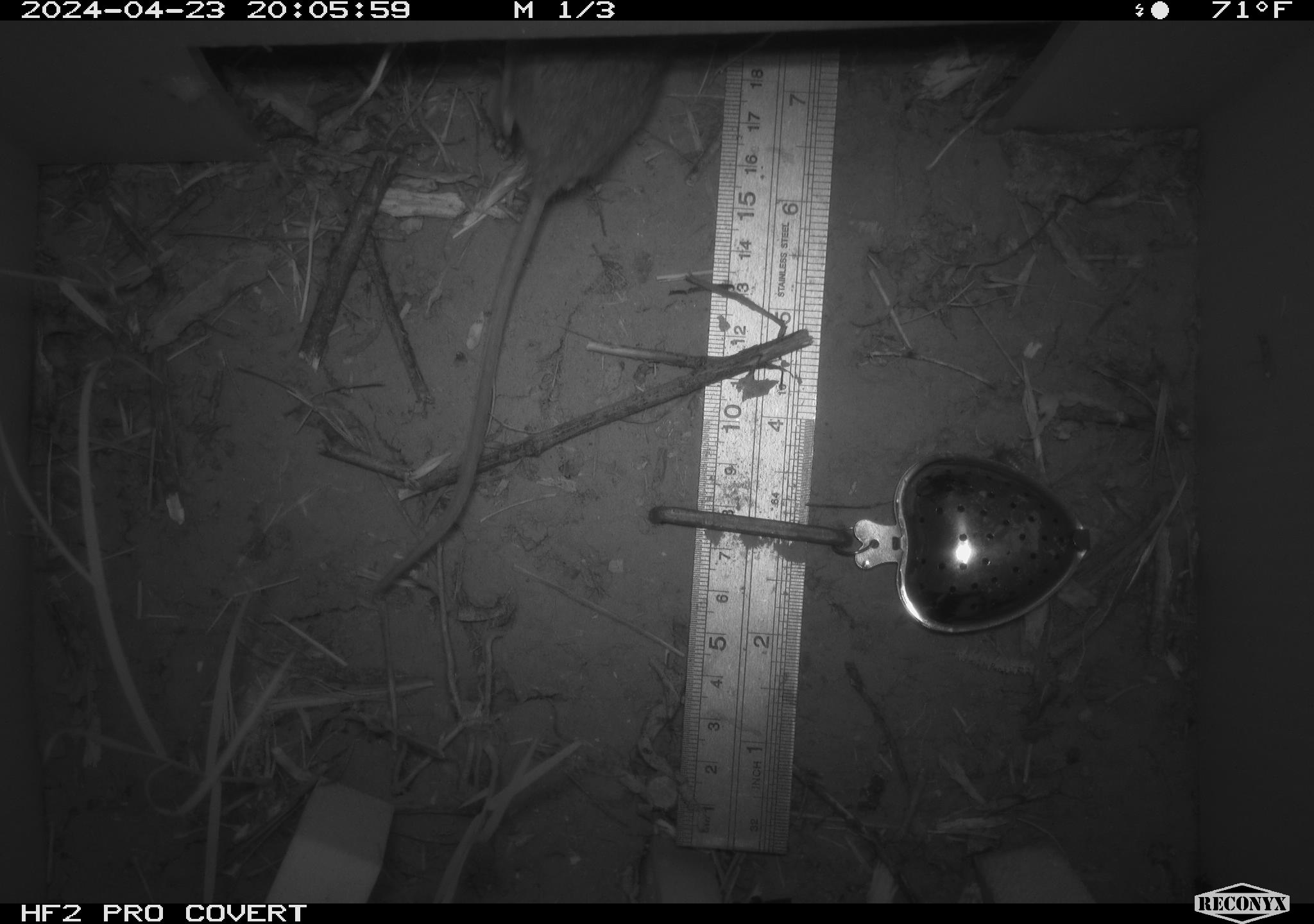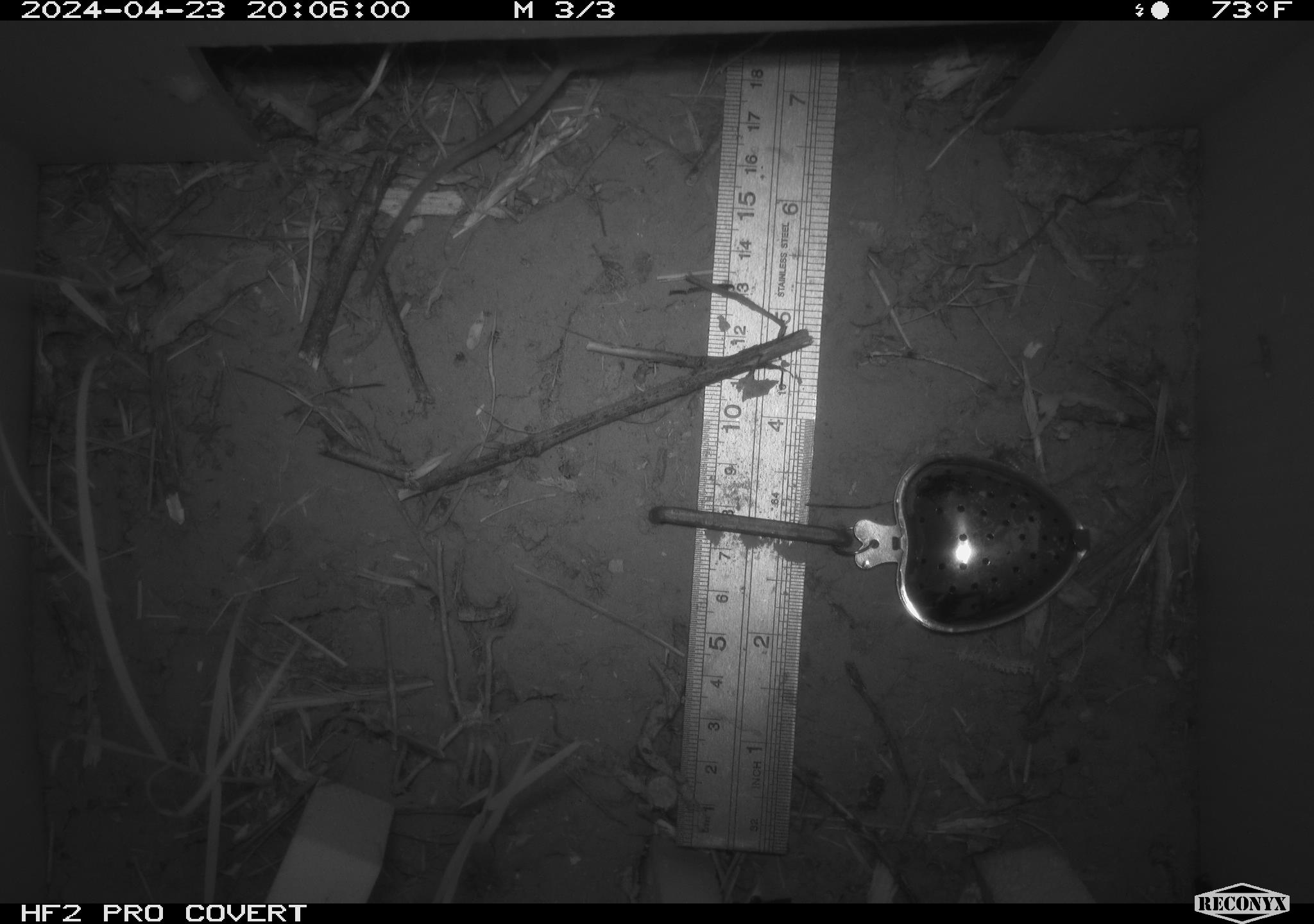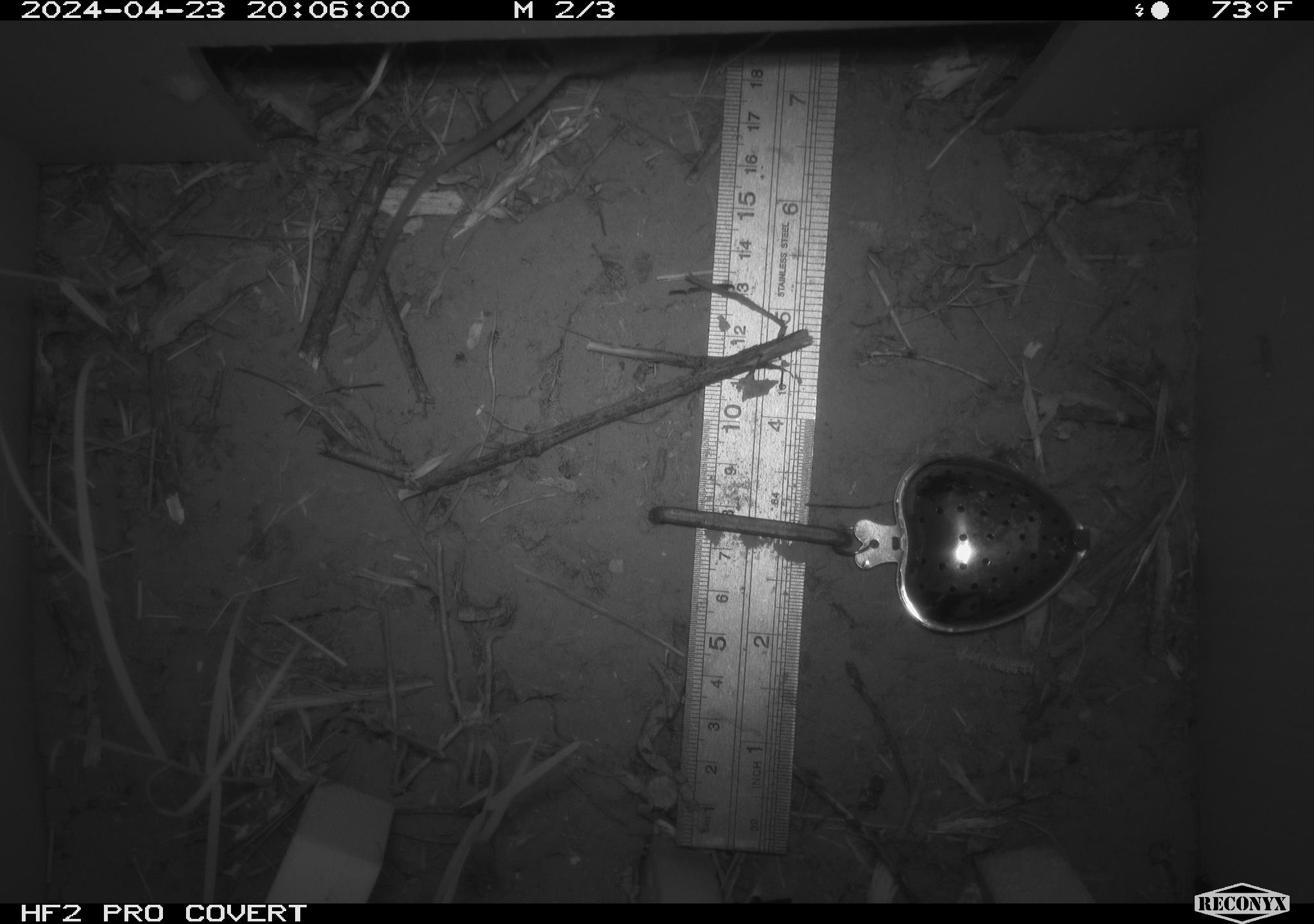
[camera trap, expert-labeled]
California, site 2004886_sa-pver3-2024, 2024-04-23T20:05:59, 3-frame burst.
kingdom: Animalia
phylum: Chordata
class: Mammalia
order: Rodentia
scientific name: Rodentia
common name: mouse species